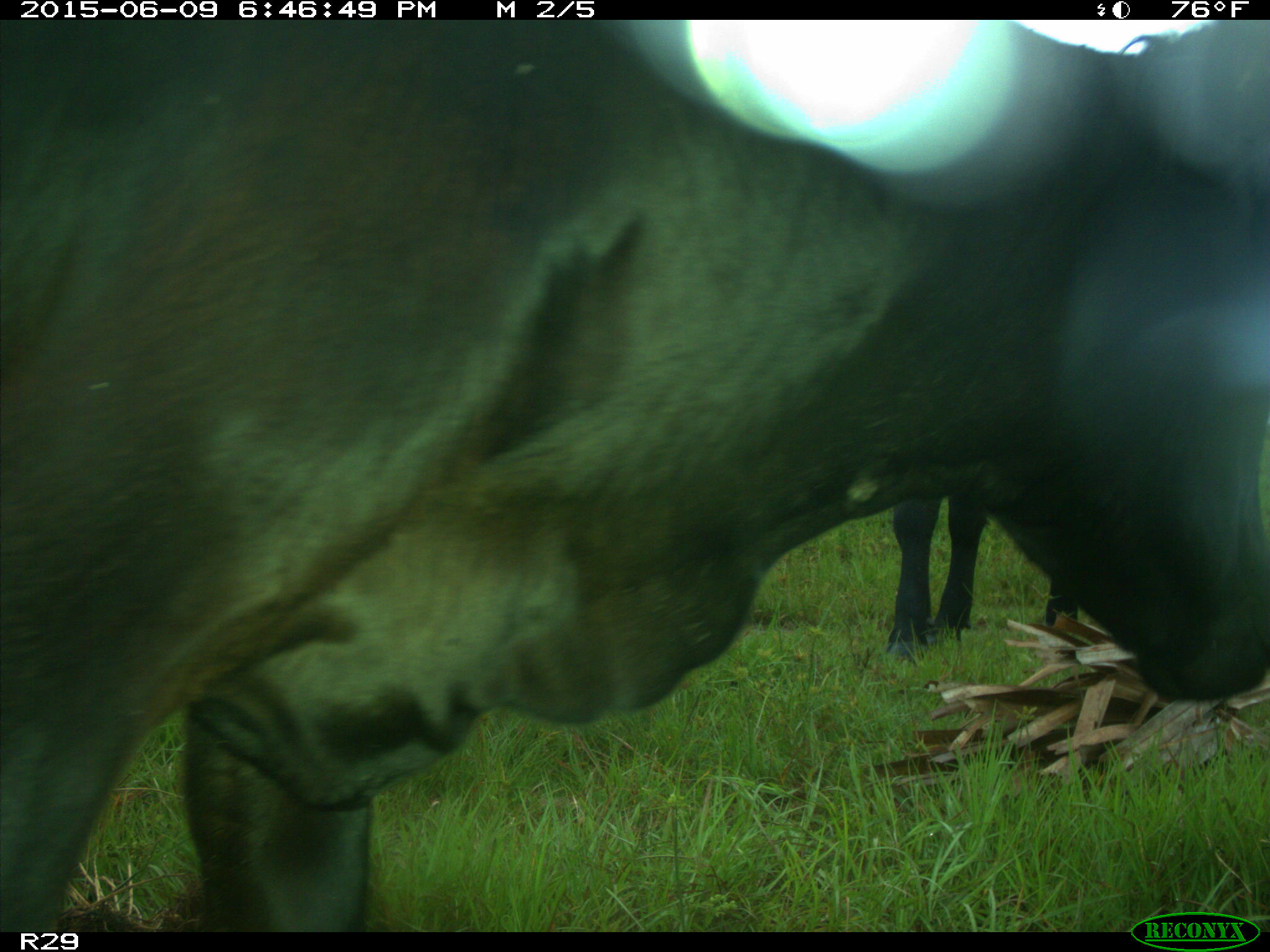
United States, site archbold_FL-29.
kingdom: Animalia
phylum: Chordata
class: Mammalia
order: Artiodactyla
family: Bovidae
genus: Bos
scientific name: Bos taurus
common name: domestic cow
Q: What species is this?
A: Bos taurus (domestic cow).